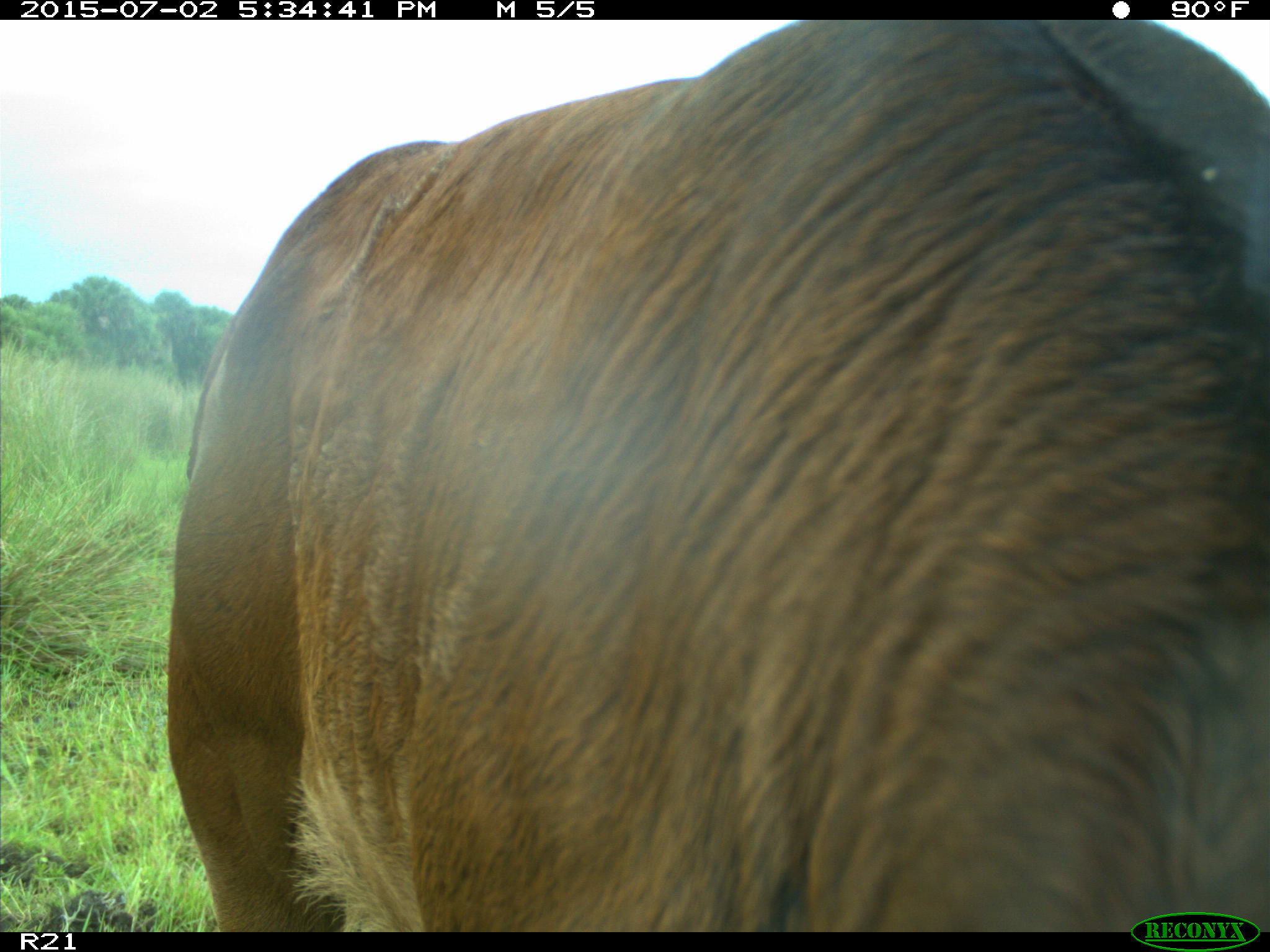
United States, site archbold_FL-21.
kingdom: Animalia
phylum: Chordata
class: Mammalia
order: Artiodactyla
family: Bovidae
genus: Bos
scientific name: Bos taurus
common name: domestic cow